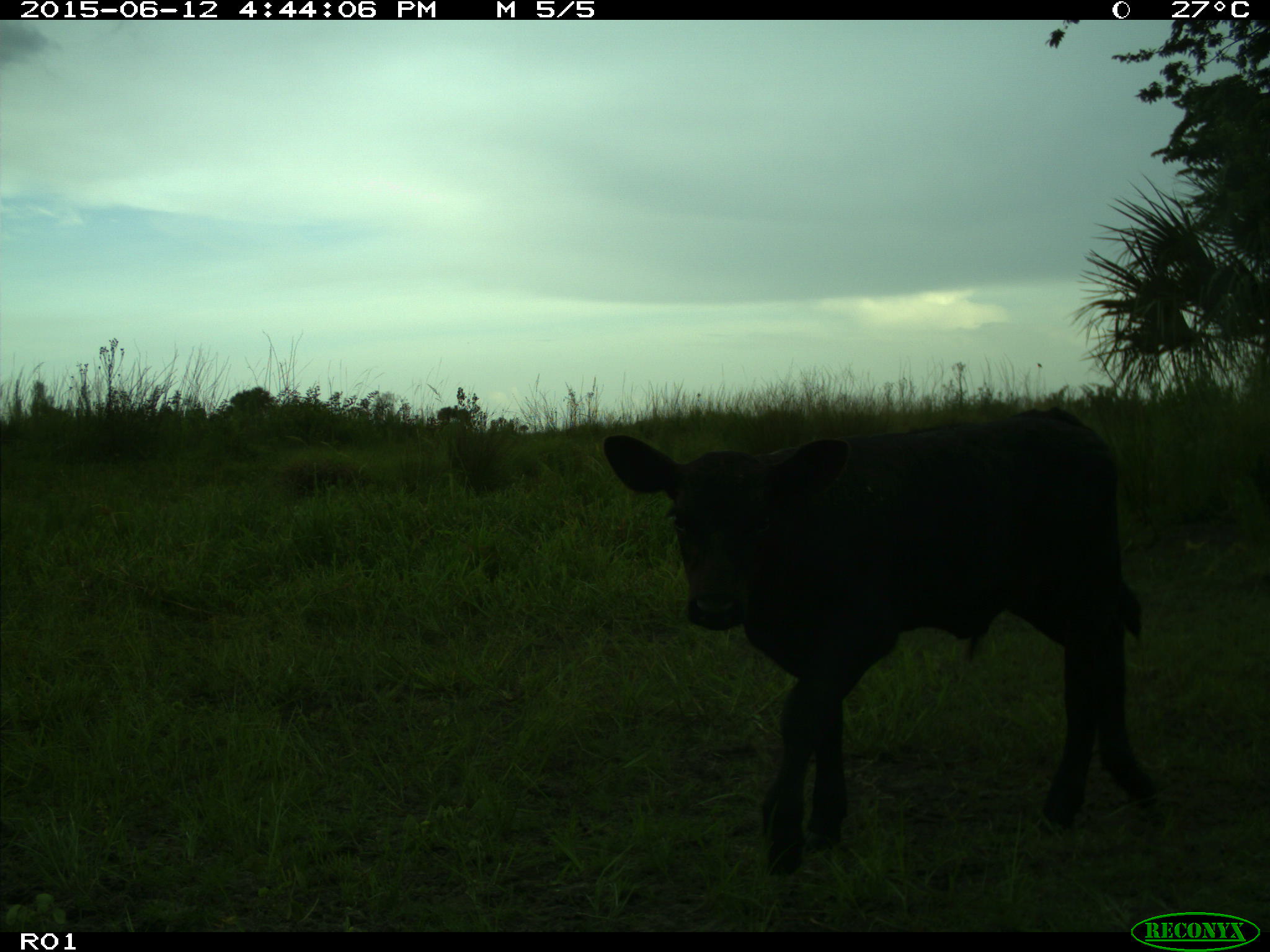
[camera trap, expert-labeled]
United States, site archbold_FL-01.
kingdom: Animalia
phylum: Chordata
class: Mammalia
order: Artiodactyla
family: Bovidae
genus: Bos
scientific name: Bos taurus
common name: domestic cow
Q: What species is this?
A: Bos taurus (domestic cow).